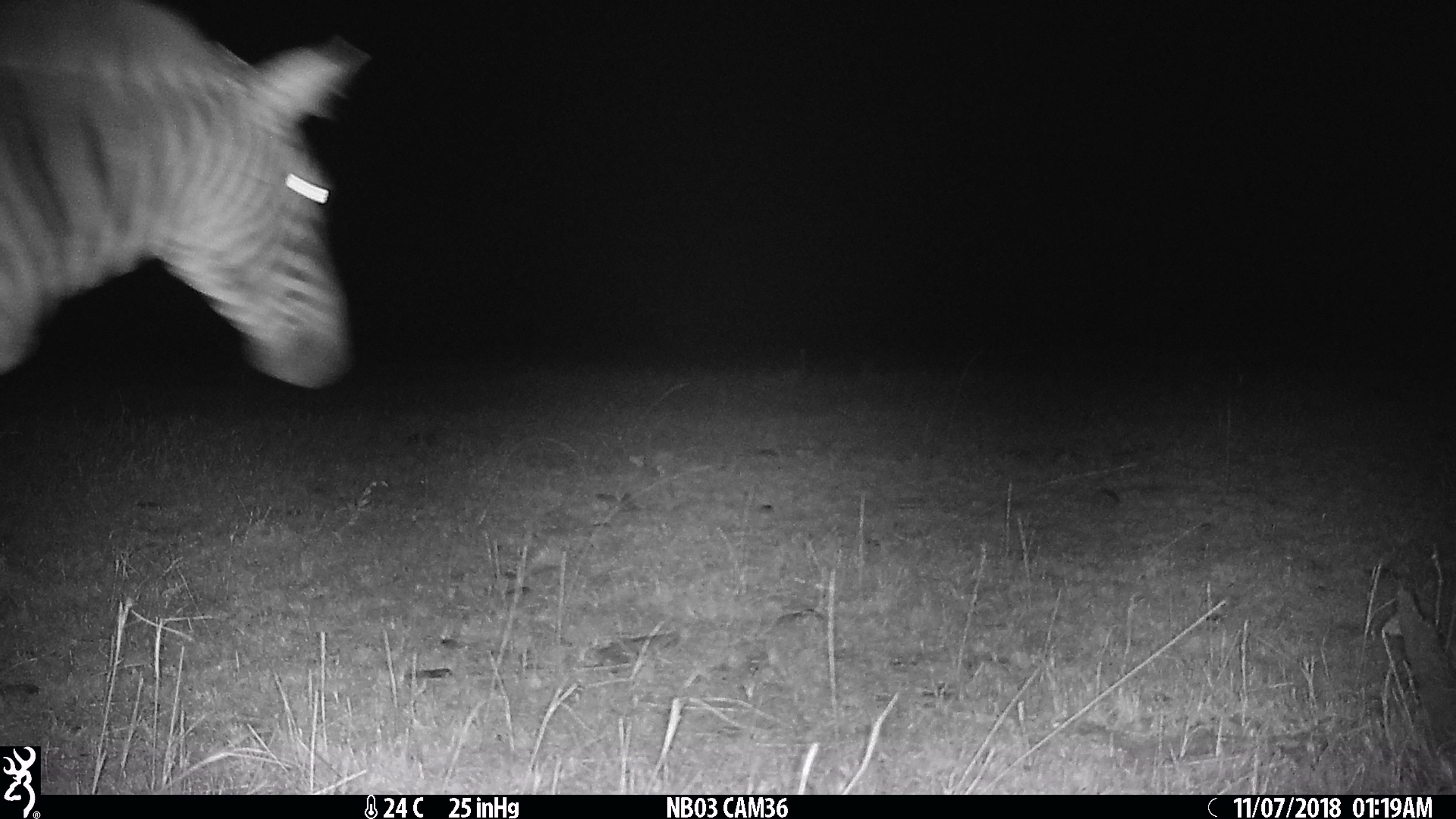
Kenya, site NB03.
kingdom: Animalia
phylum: Chordata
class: Mammalia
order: Perissodactyla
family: Equidae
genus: Equus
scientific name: Equus quagga burchellii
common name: burchell's zebra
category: zebra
Zebra (burchell's zebra) (Equus quagga burchellii).